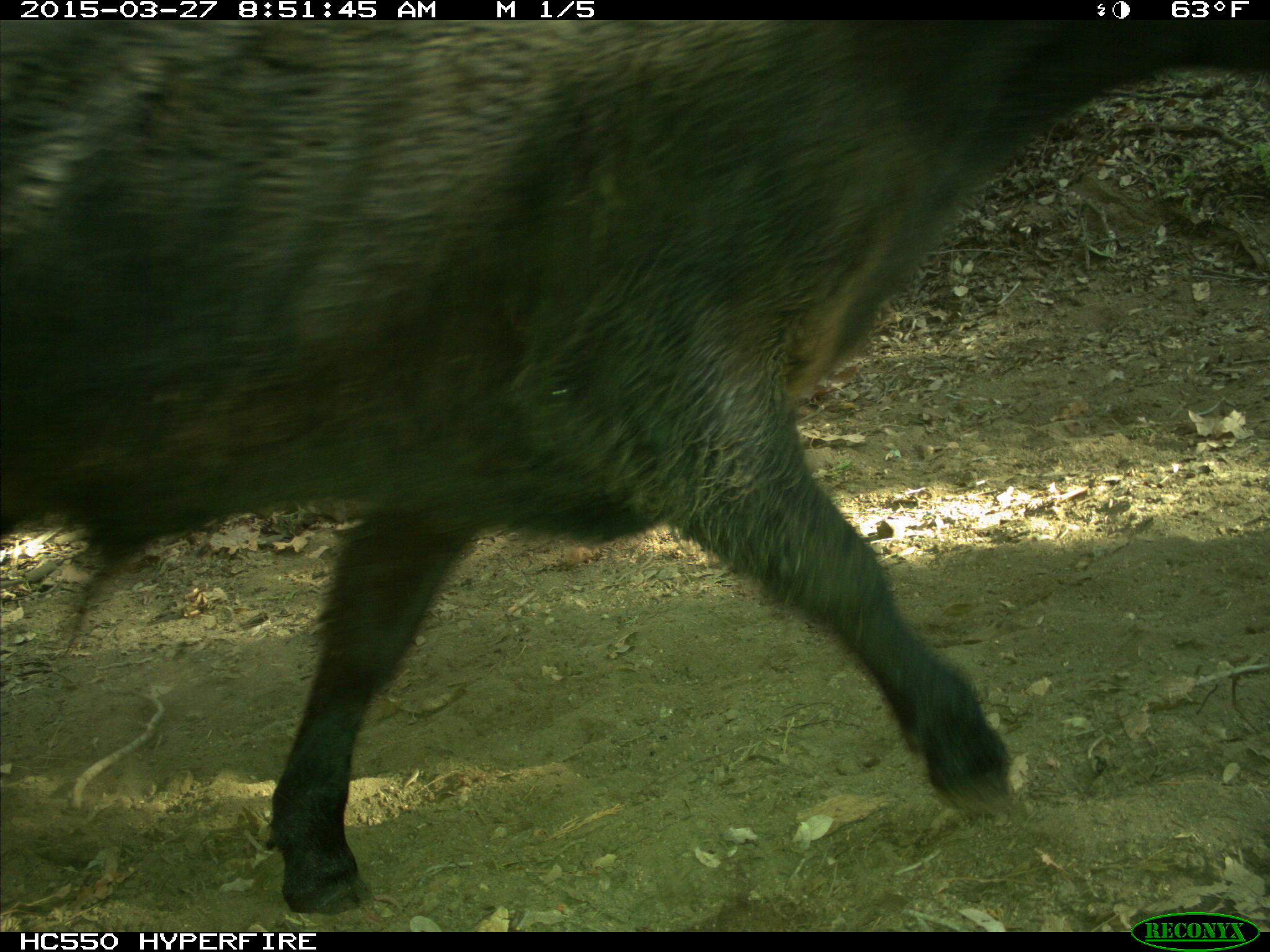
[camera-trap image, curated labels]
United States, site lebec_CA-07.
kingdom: Animalia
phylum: Chordata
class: Mammalia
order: Artiodactyla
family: Bovidae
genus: Bos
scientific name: Bos taurus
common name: domestic cow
Bos taurus (domestic cow).